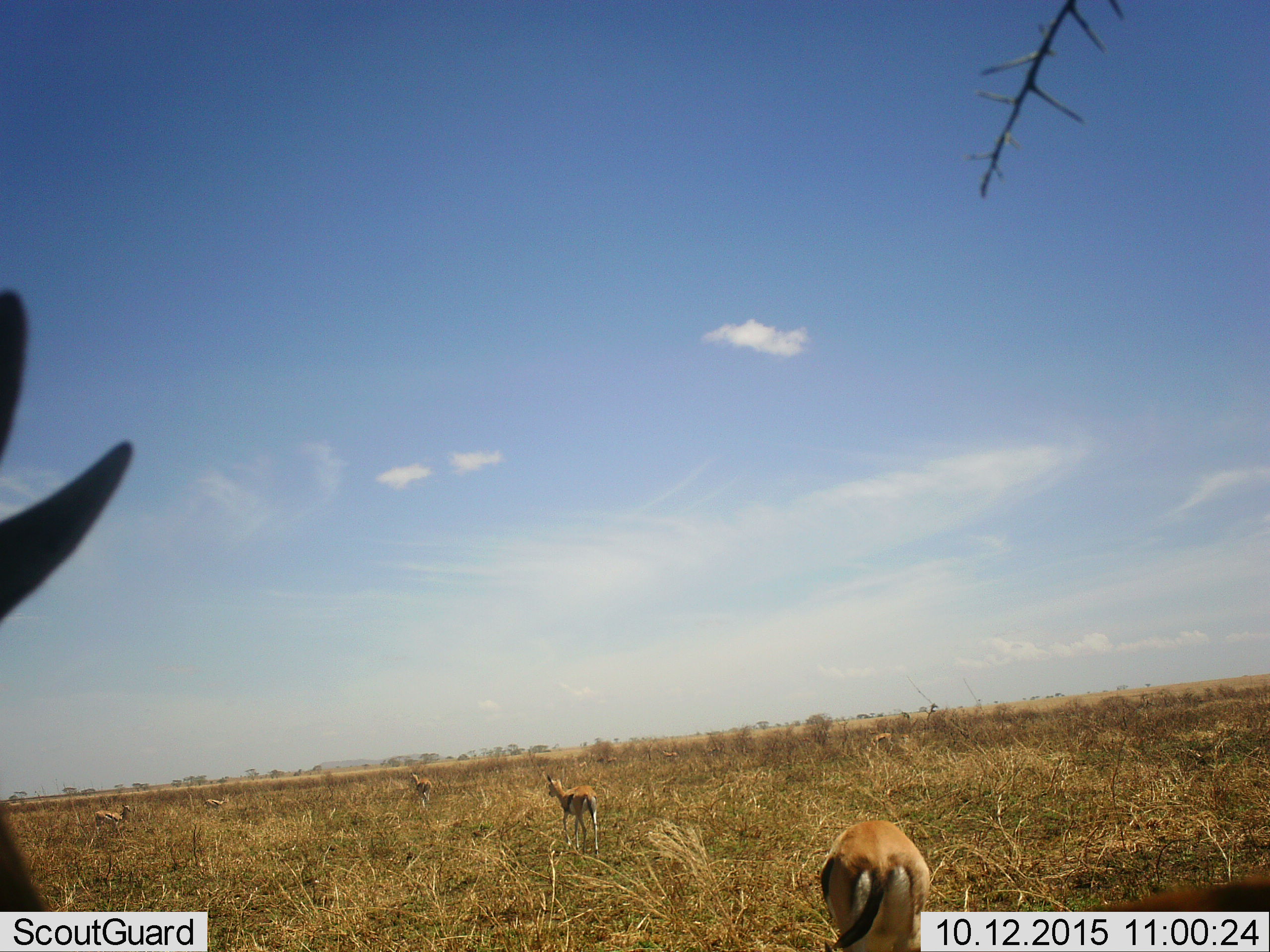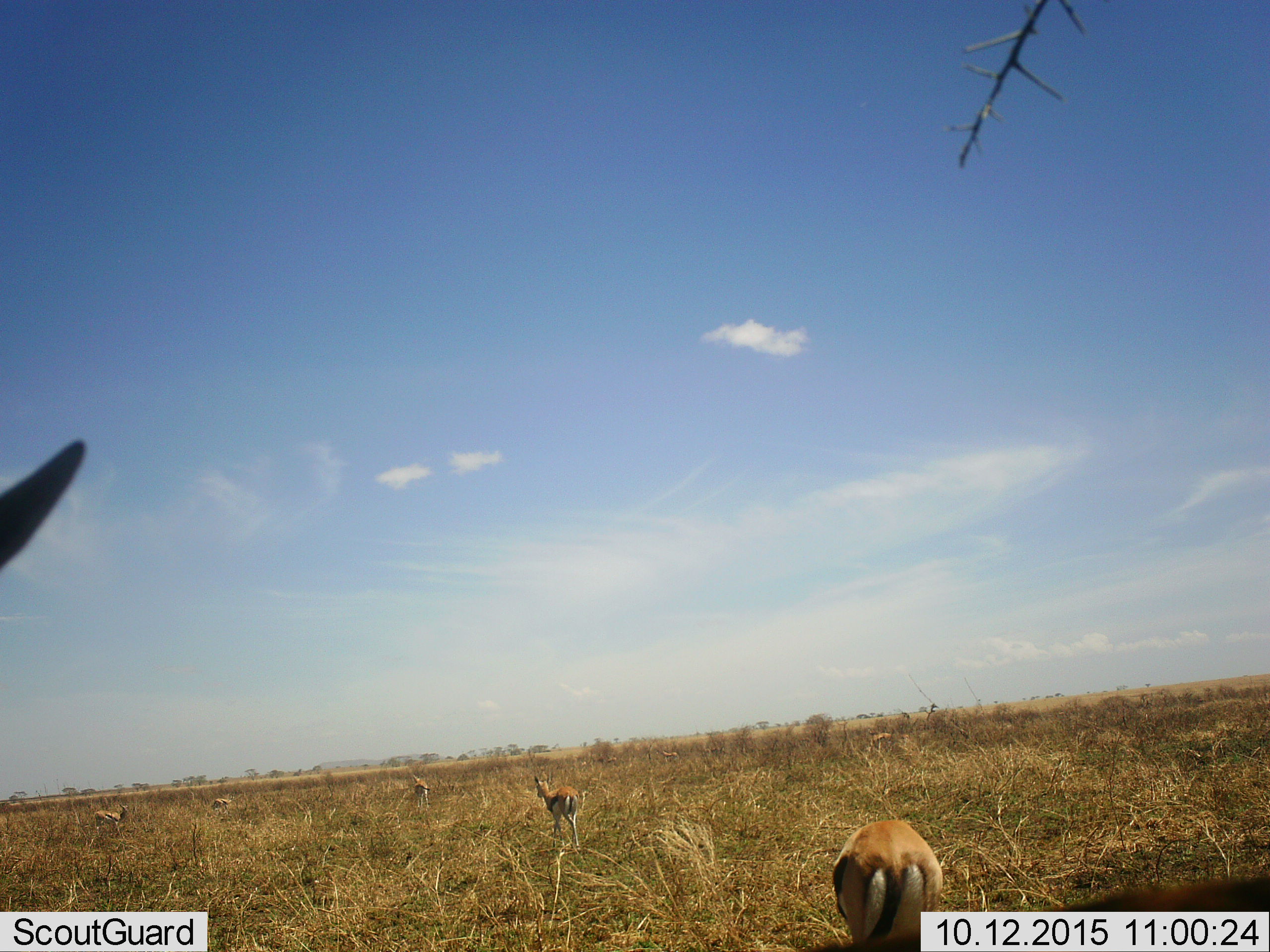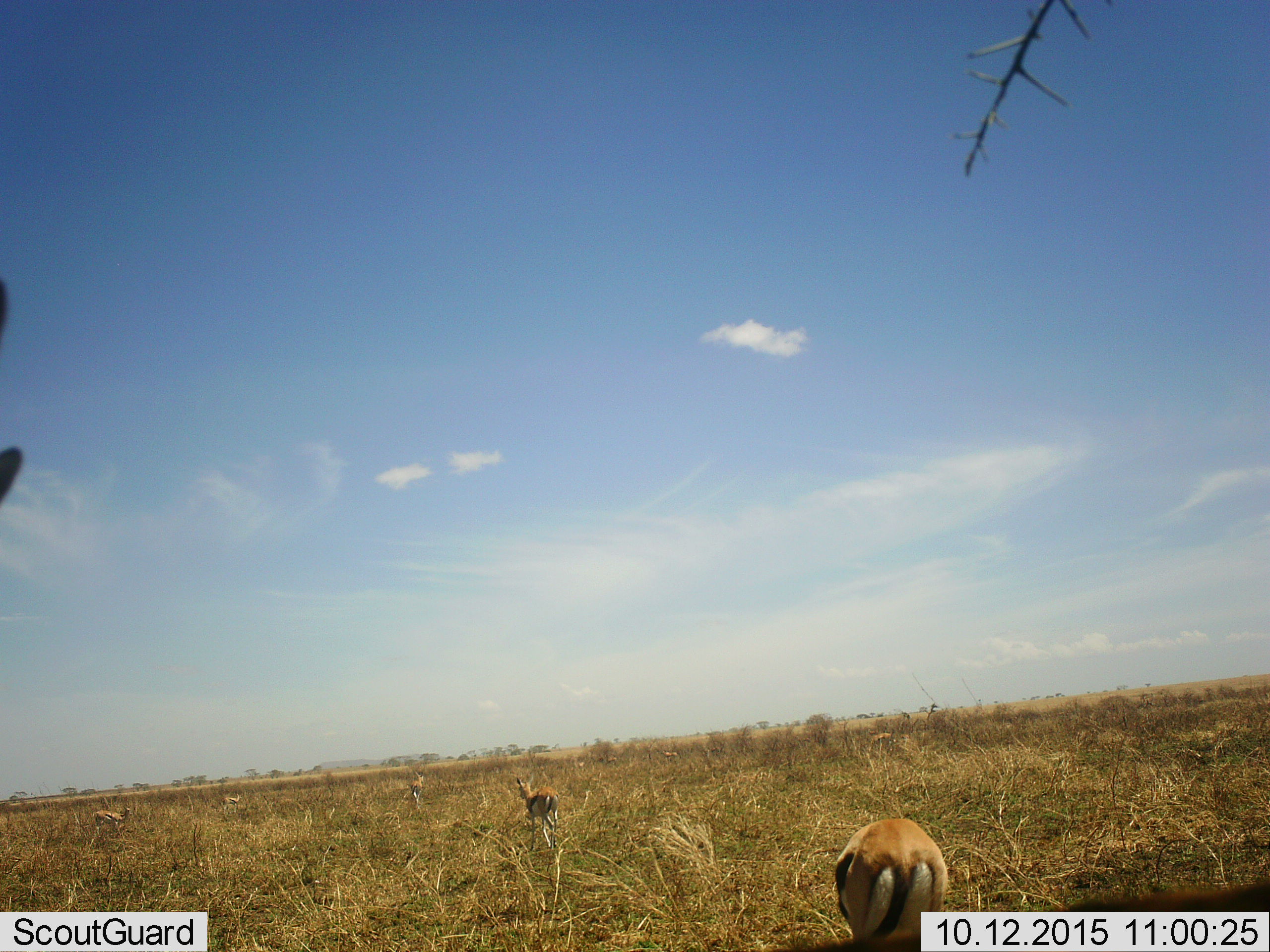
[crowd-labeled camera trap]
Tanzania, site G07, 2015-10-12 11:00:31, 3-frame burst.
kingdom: Animalia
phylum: Chordata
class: Mammalia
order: Artiodactyla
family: Bovidae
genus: Eudorcas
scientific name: Eudorcas thomsonii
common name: thomson's gazelle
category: gazellethomsons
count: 8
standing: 100%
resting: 0%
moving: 50%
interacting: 0%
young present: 12%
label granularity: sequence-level